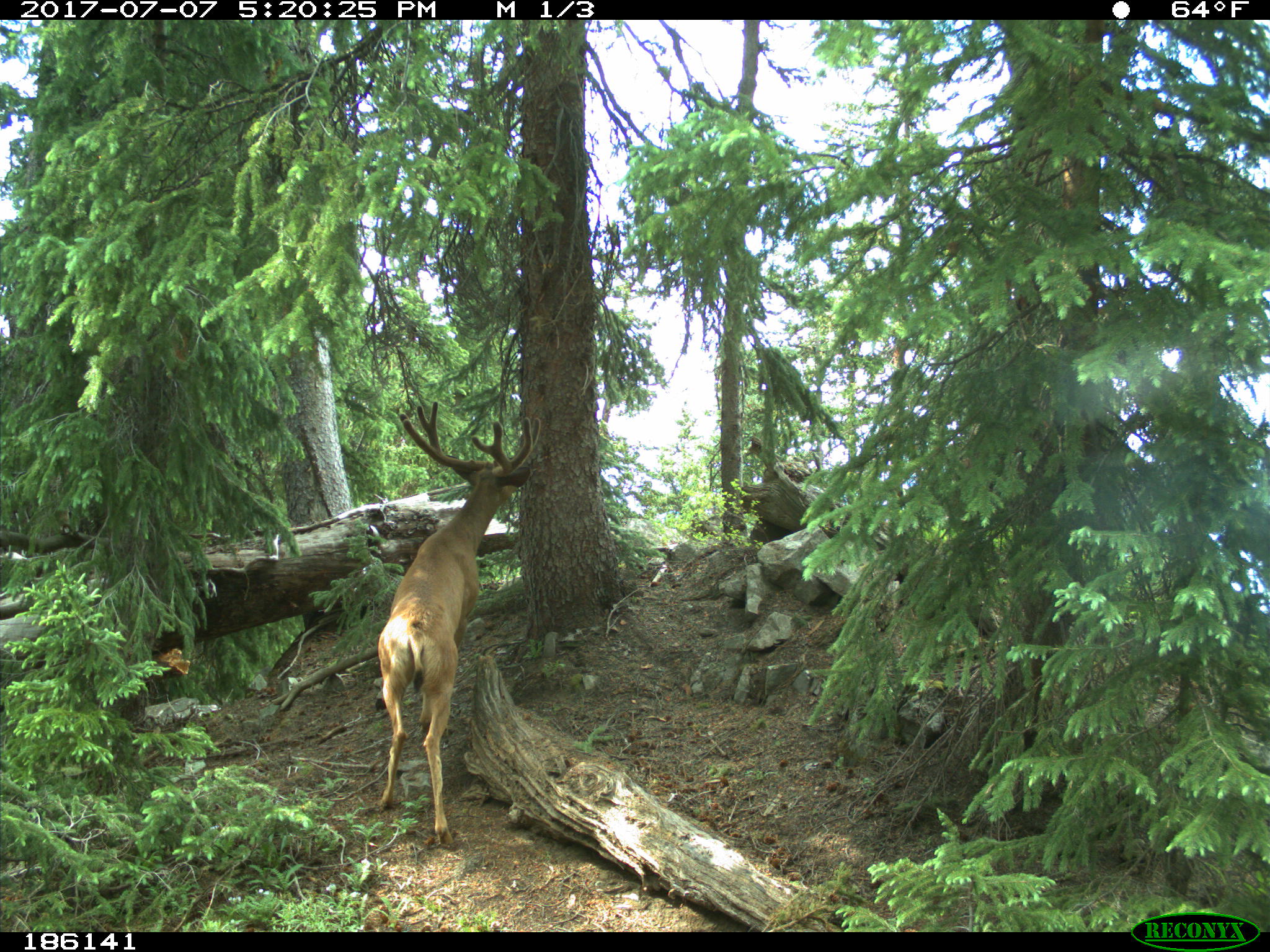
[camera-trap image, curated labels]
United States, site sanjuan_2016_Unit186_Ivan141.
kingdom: Animalia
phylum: Chordata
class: Mammalia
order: Artiodactyla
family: Cervidae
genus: Odocoileus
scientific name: Odocoileus hemionus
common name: mule deer